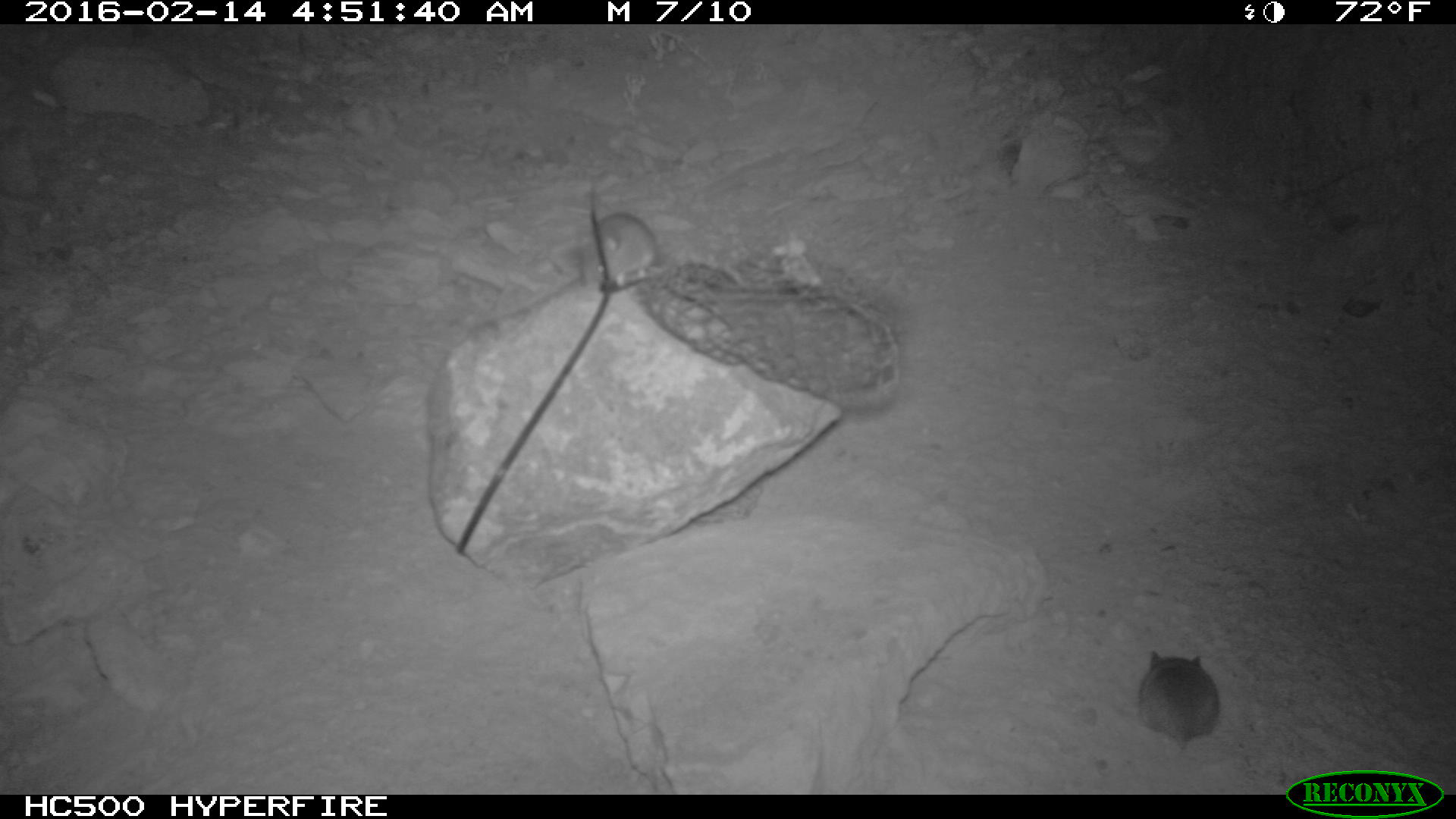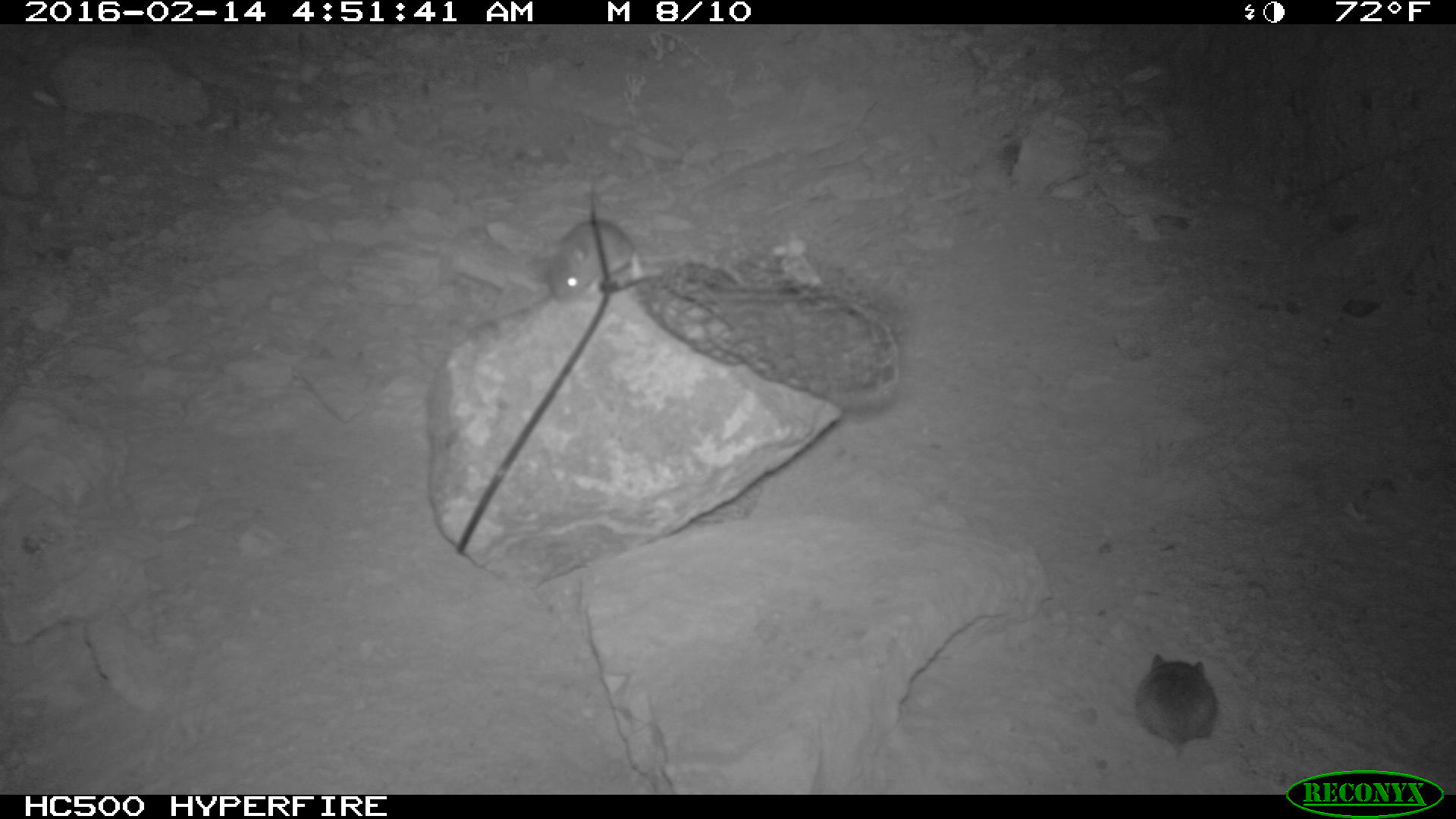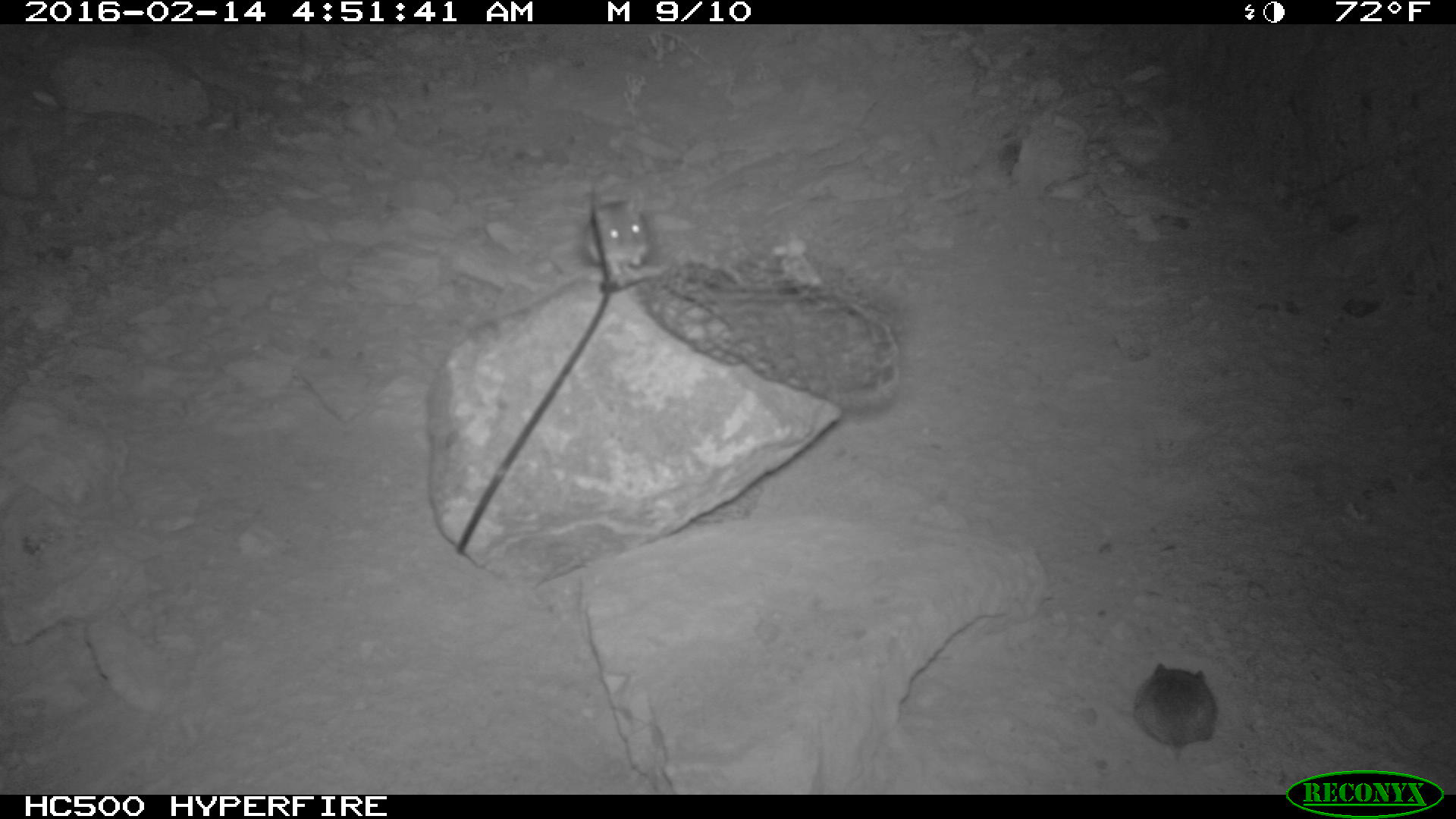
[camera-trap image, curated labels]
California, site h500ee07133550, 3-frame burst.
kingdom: Animalia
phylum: Chordata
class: Mammalia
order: Rodentia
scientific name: Rodentia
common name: rodent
Rodent (Rodentia).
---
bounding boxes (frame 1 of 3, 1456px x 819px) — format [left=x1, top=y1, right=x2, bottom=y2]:
rodent: [left=1134, top=651, right=1219, bottom=794]; [left=570, top=212, right=664, bottom=292]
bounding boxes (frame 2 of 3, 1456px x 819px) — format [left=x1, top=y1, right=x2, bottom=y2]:
rodent: [left=1138, top=648, right=1217, bottom=770]; [left=547, top=218, right=642, bottom=306]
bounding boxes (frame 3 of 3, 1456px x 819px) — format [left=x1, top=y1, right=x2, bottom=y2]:
rodent: [left=1131, top=661, right=1216, bottom=761]; [left=571, top=187, right=651, bottom=287]